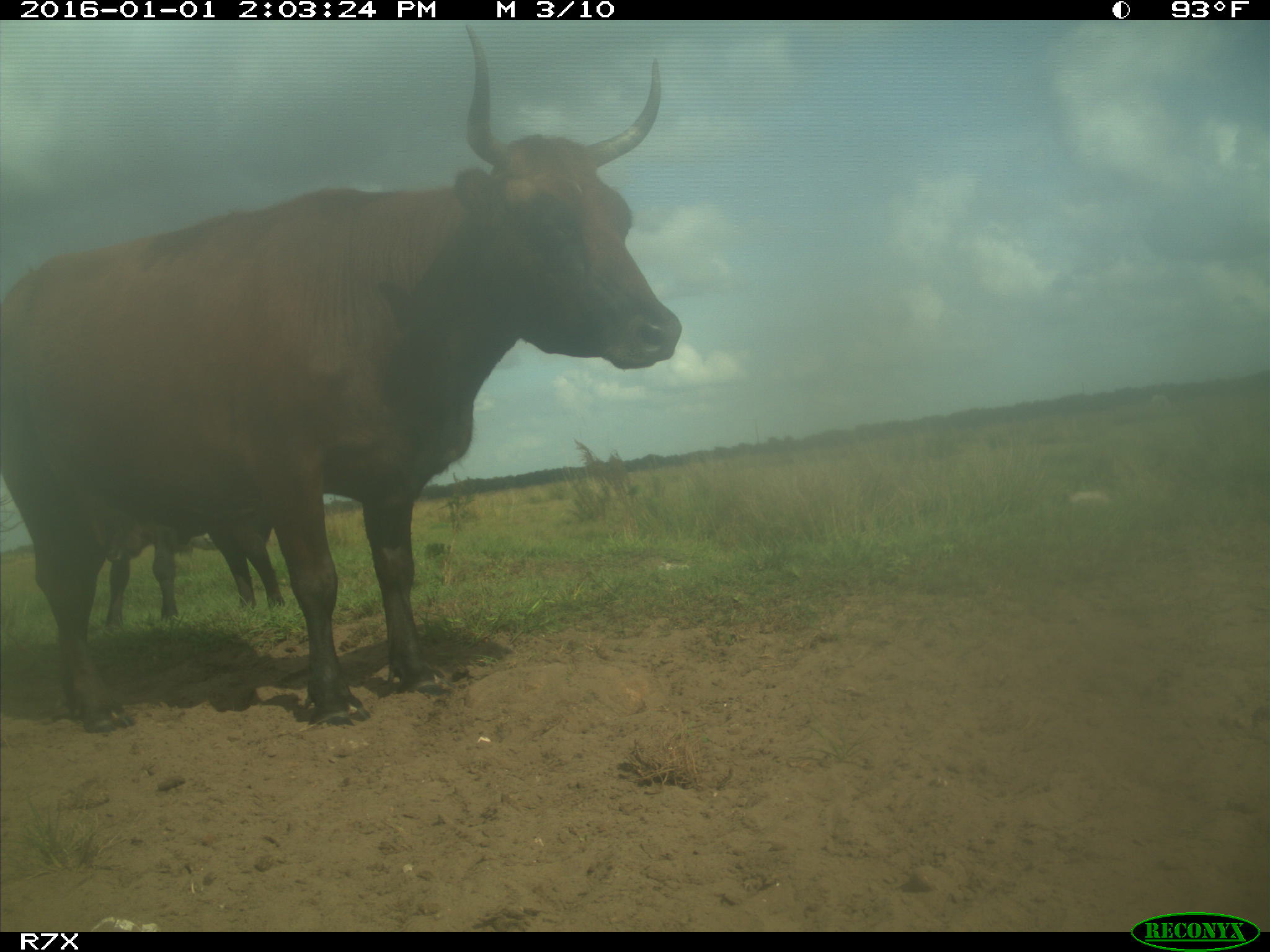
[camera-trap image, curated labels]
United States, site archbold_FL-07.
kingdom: Animalia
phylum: Chordata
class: Mammalia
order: Artiodactyla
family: Bovidae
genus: Bos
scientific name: Bos taurus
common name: domestic cow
Bos taurus (domestic cow).